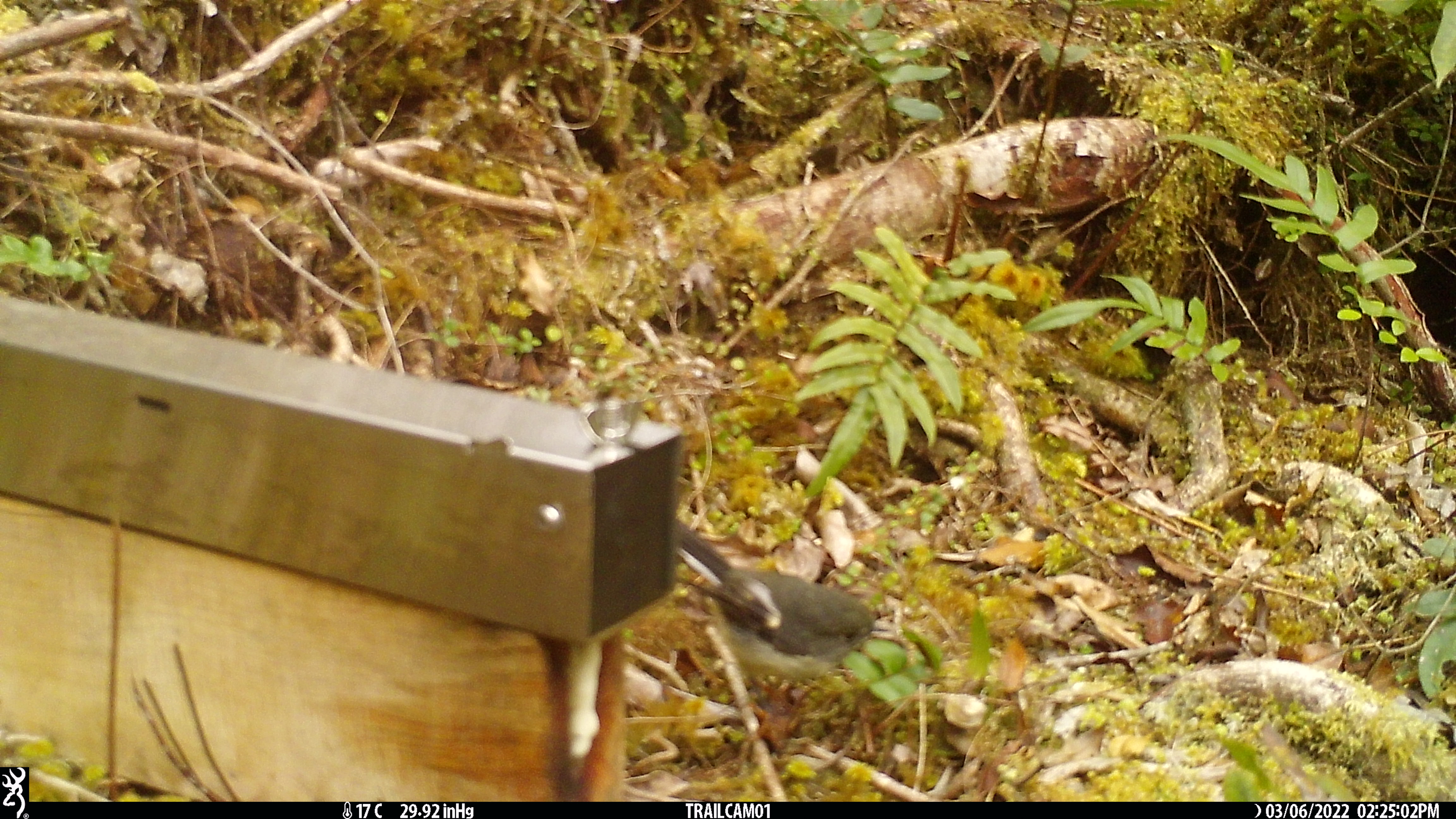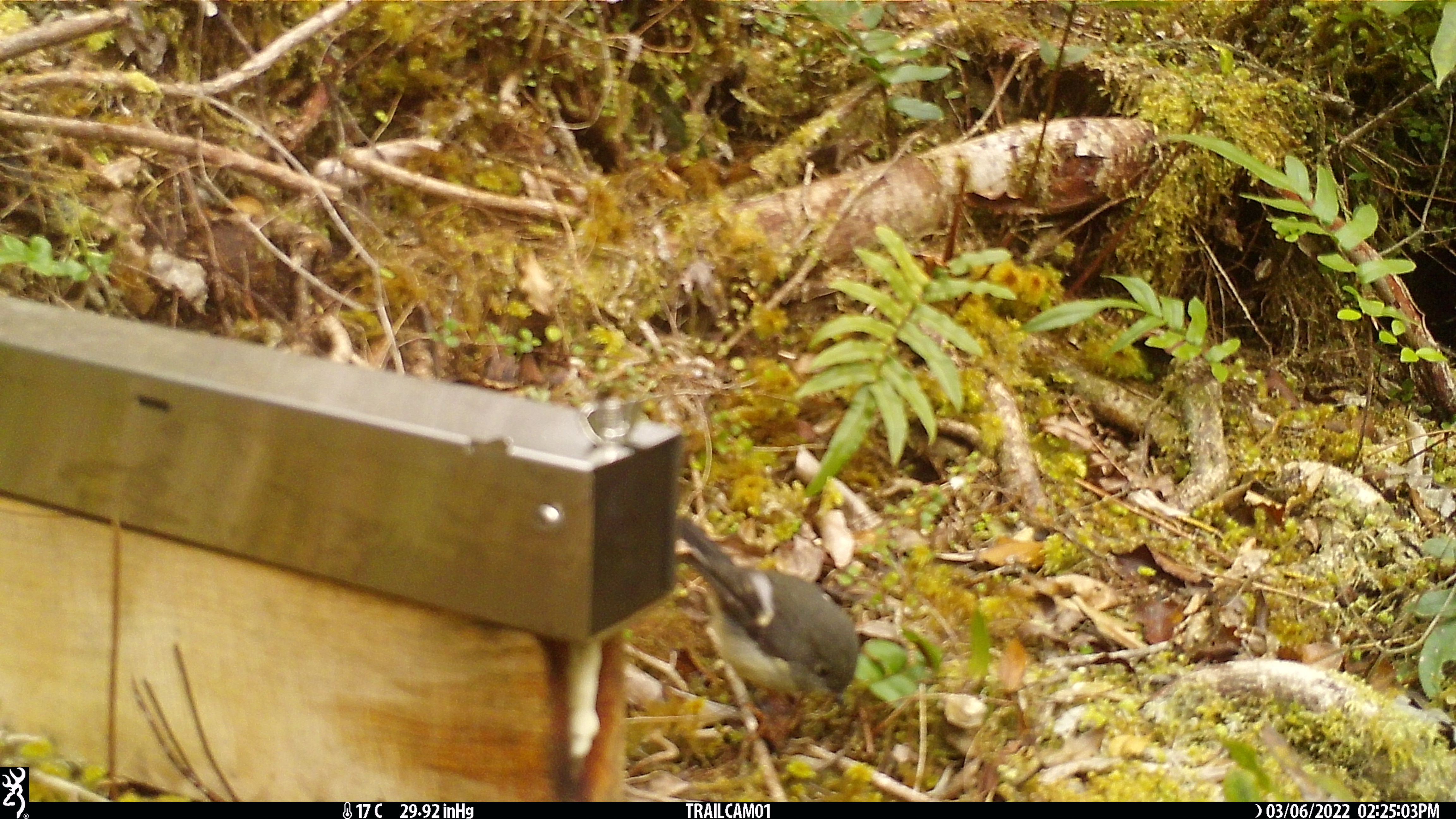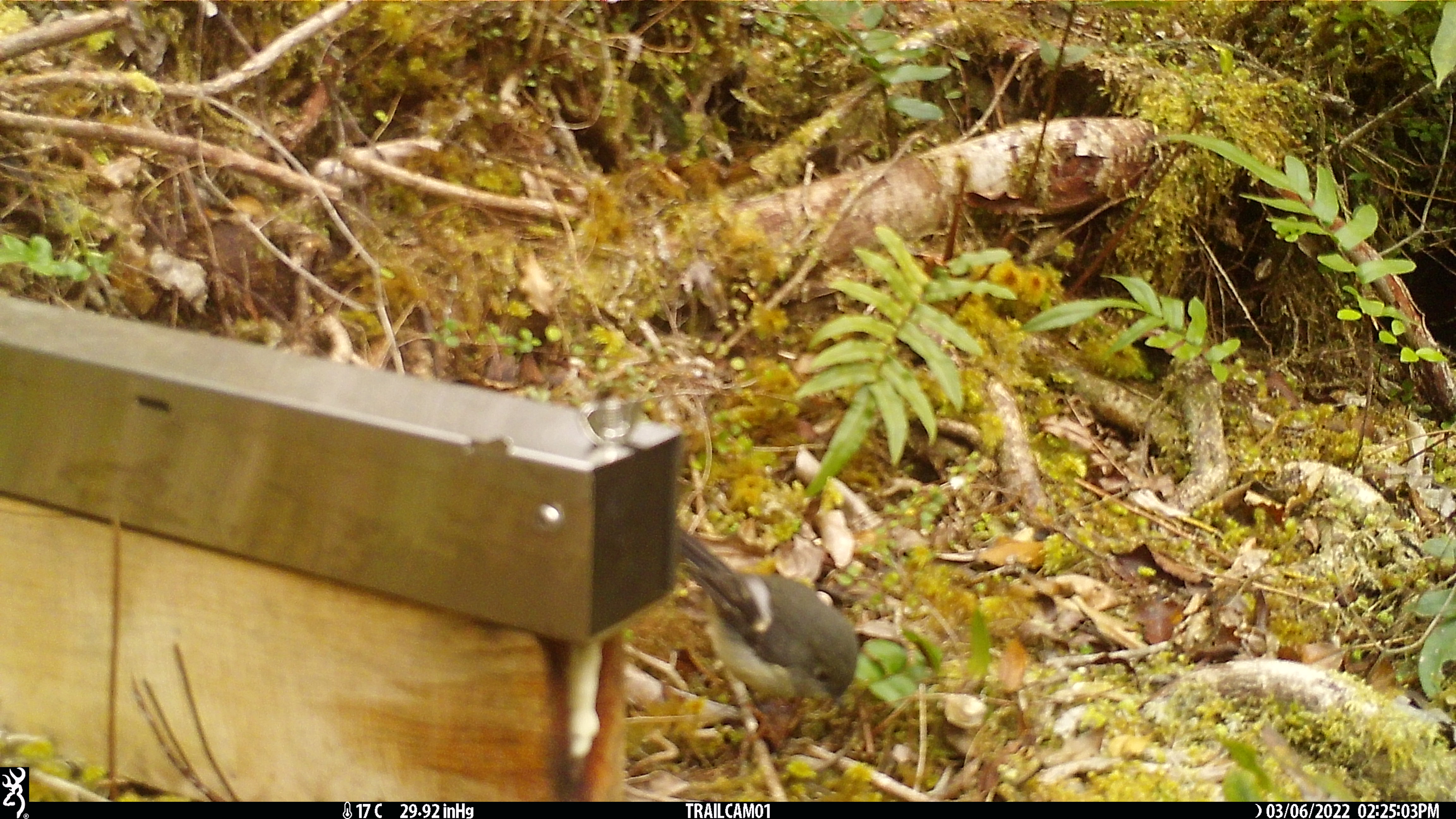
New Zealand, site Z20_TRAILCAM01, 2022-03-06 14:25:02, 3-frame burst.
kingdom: Animalia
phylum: Chordata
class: Aves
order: Passeriformes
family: Petroicidae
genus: Petroica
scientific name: Petroica macrocephala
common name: tomtit